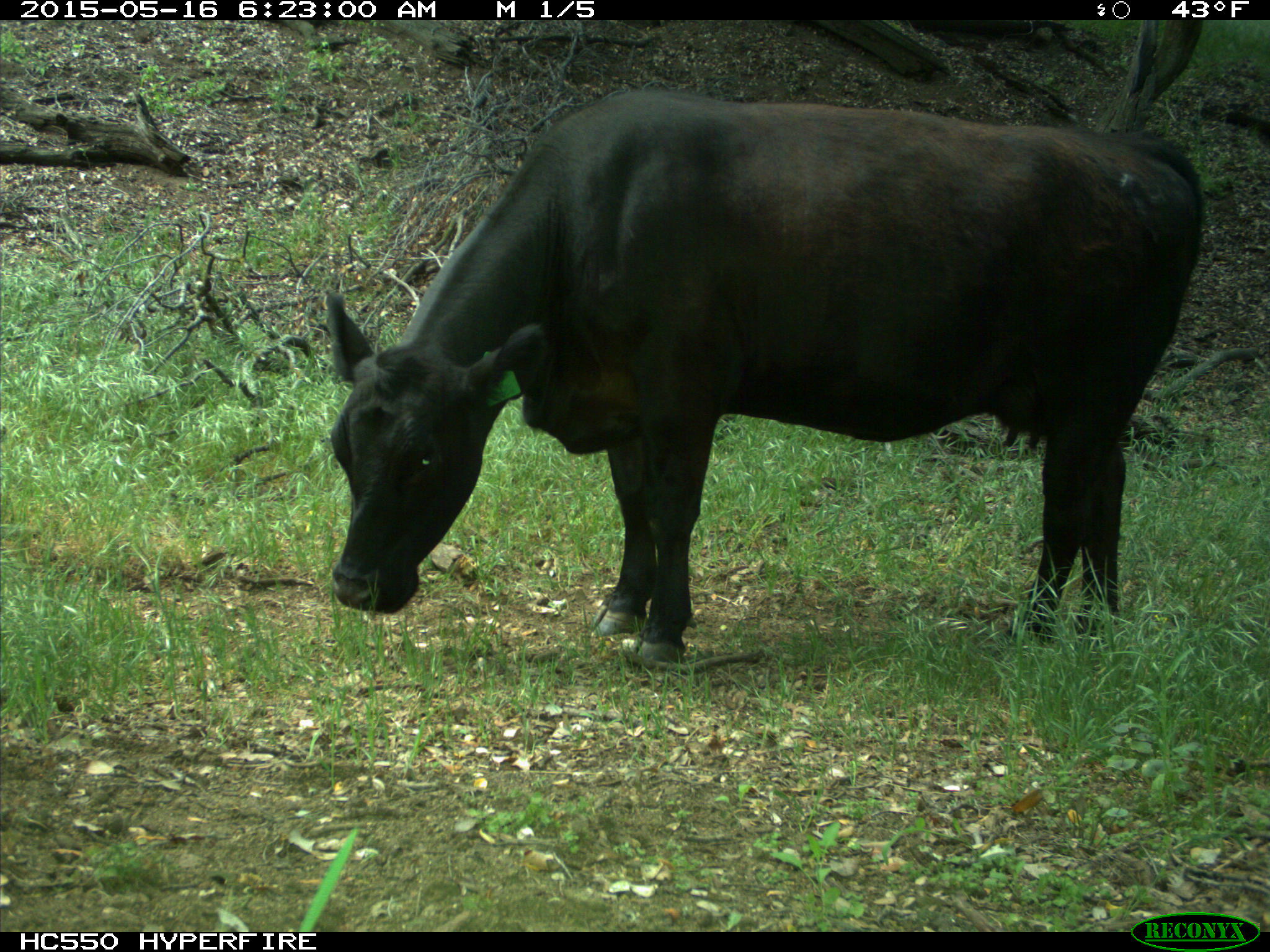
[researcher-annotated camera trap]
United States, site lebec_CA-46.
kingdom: Animalia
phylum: Chordata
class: Mammalia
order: Artiodactyla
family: Bovidae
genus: Bos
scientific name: Bos taurus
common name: domestic cow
Bos taurus (domestic cow).